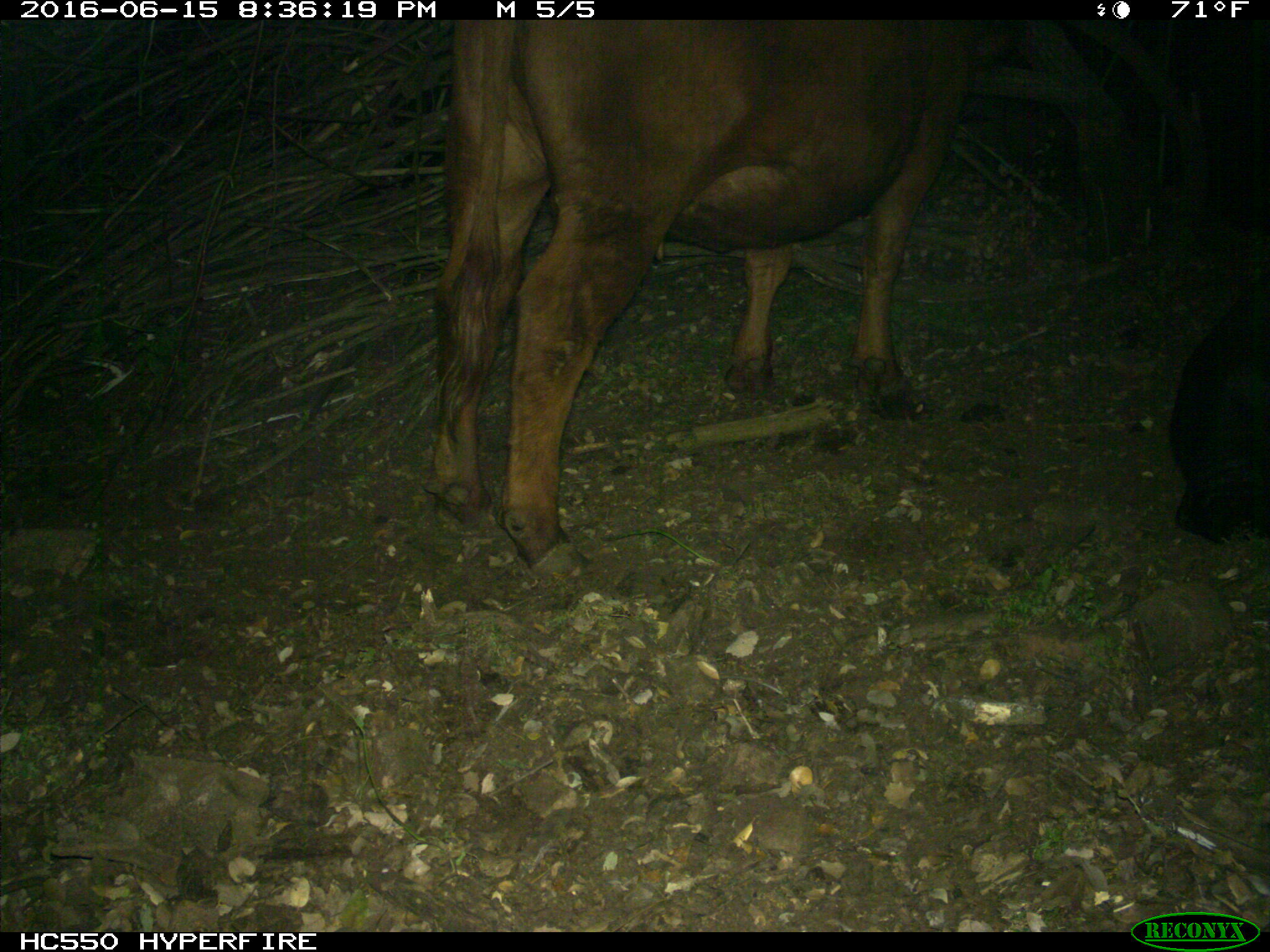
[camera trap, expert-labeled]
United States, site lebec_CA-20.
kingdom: Animalia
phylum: Chordata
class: Mammalia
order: Artiodactyla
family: Bovidae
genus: Bos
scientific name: Bos taurus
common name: domestic cow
Bos taurus (domestic cow).